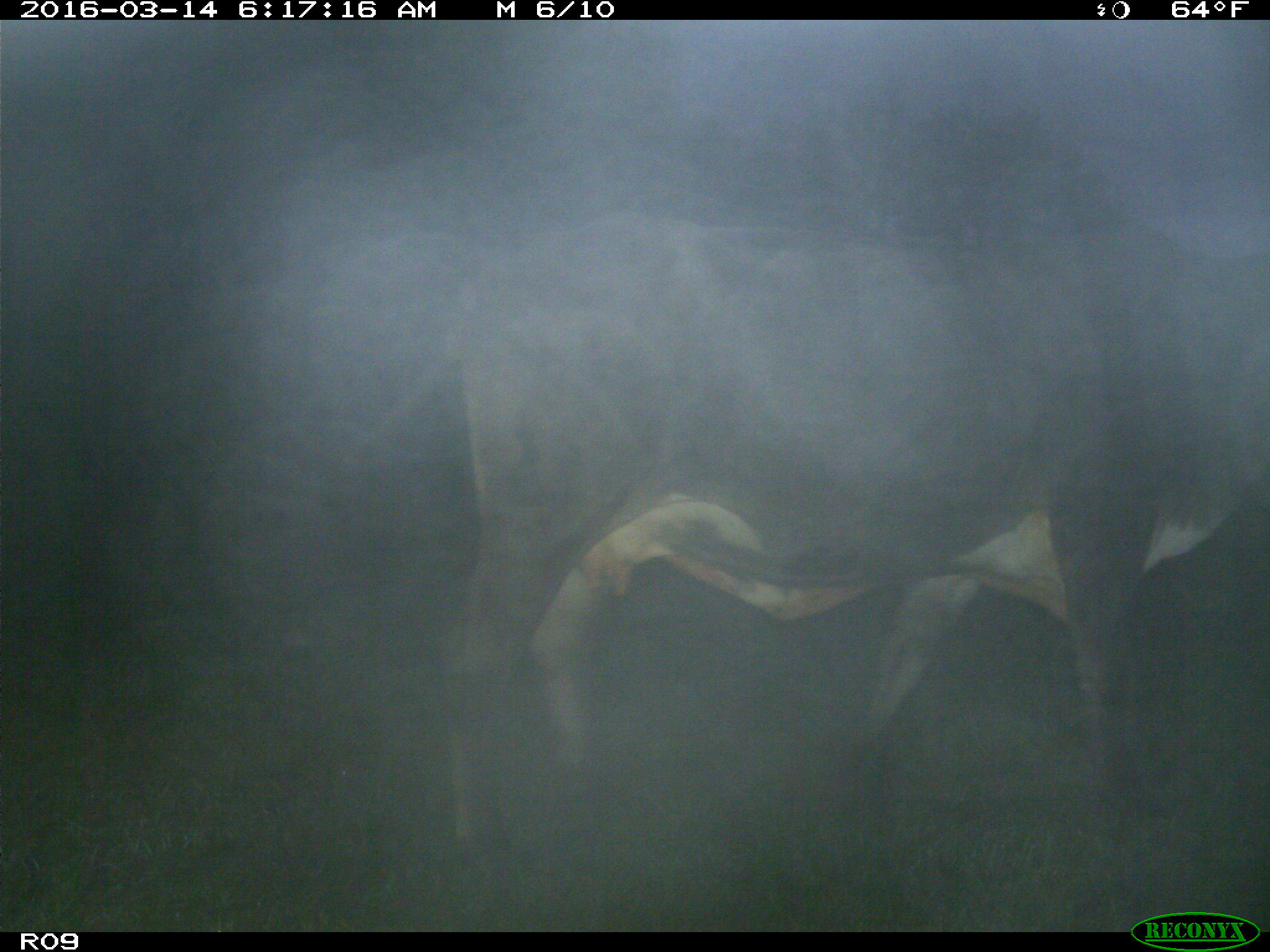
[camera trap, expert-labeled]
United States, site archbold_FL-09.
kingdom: Animalia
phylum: Chordata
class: Mammalia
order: Artiodactyla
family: Bovidae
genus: Bos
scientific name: Bos taurus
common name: domestic cow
Bos taurus (domestic cow).